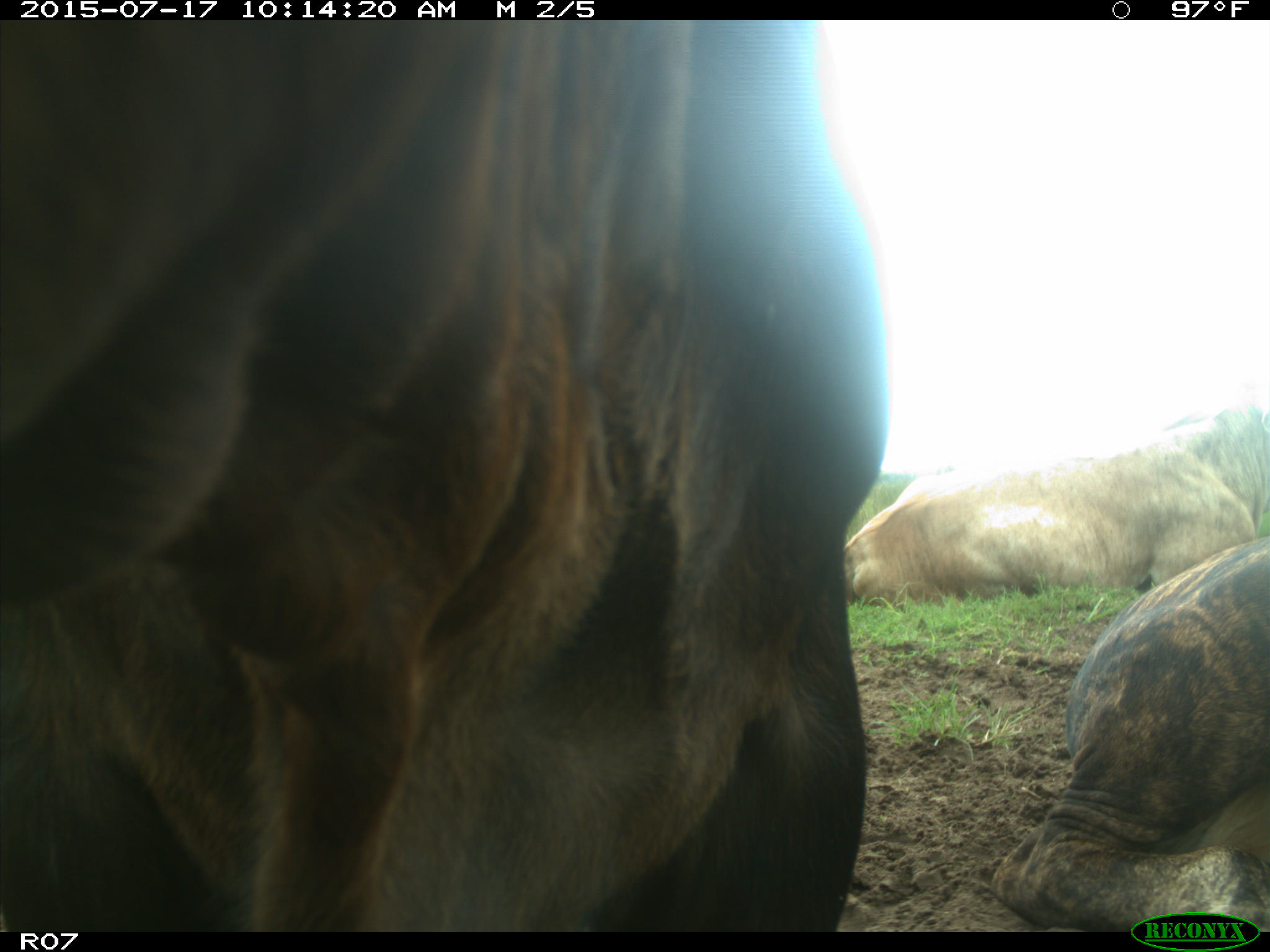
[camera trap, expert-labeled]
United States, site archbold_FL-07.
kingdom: Animalia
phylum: Chordata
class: Mammalia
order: Artiodactyla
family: Bovidae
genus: Bos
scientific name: Bos taurus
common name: domestic cow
Bos taurus (domestic cow).